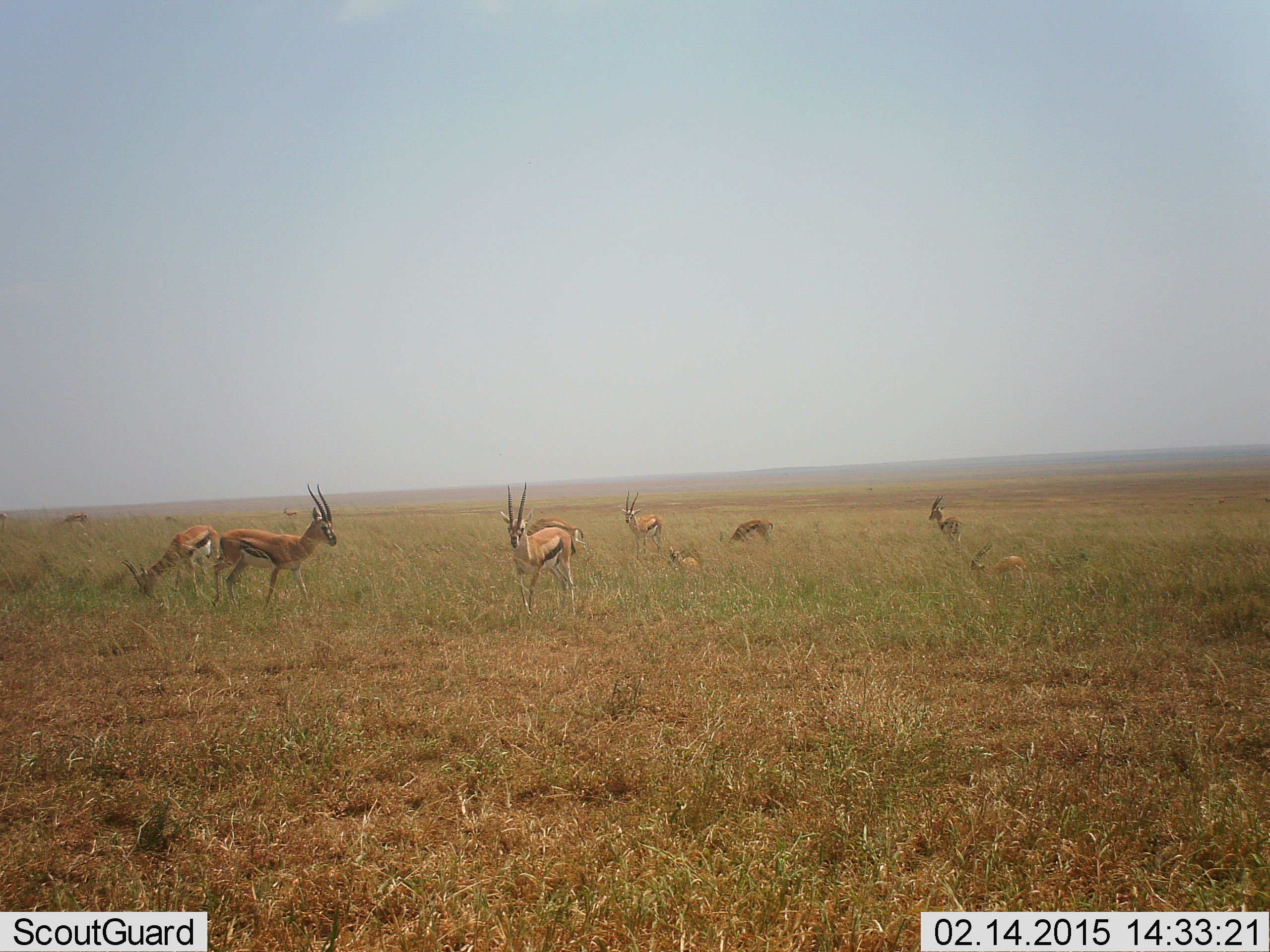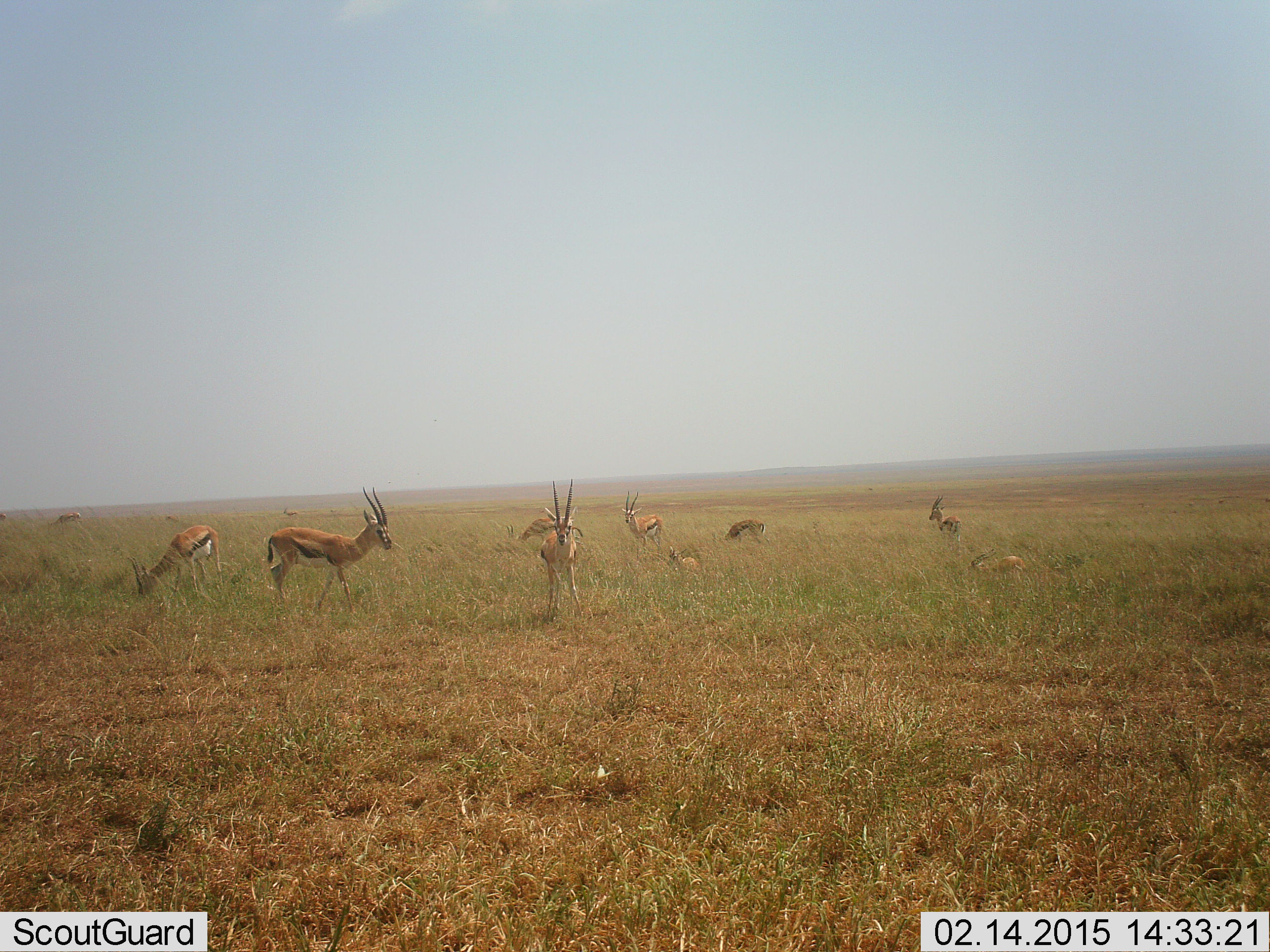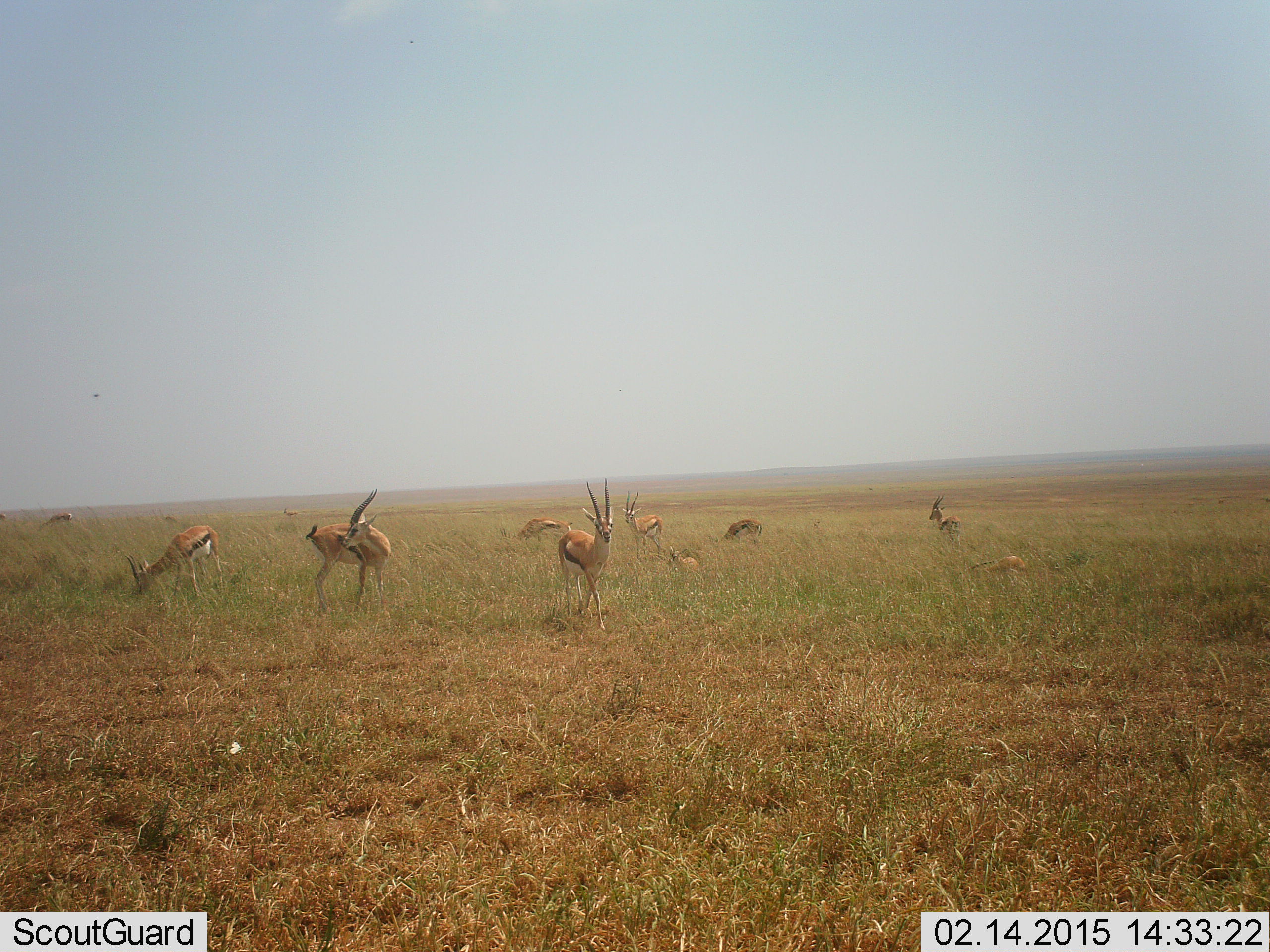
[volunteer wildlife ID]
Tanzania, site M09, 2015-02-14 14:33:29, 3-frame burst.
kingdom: Animalia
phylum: Chordata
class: Mammalia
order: Artiodactyla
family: Bovidae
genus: Eudorcas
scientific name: Eudorcas thomsonii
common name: thomson's gazelle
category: gazellethomsons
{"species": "gazellethomsons (thomson's gazelle) (Eudorcas thomsonii)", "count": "11-50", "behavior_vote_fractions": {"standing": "90%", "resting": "90%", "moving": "50%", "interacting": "0%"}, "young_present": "30%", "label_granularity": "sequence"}